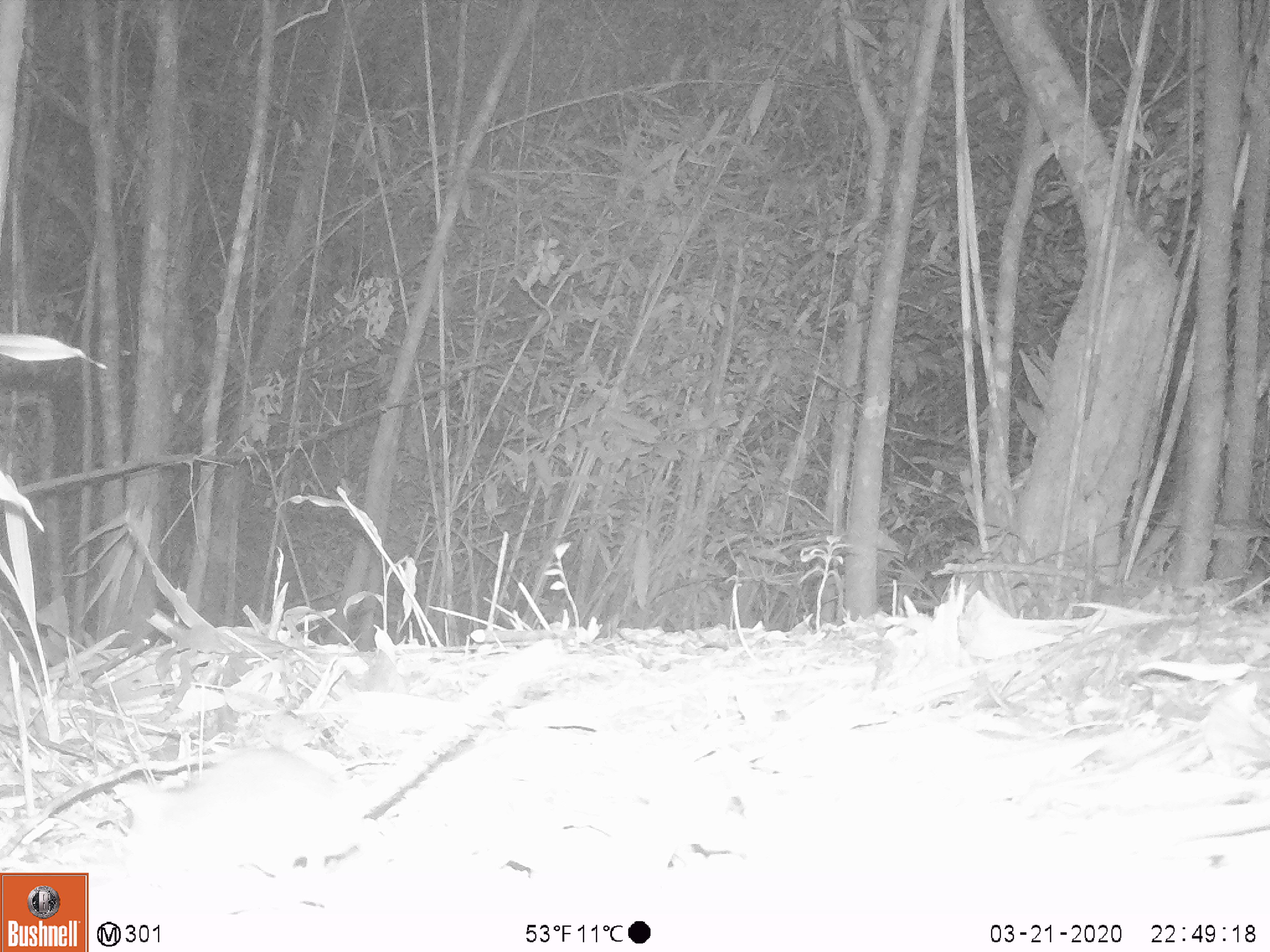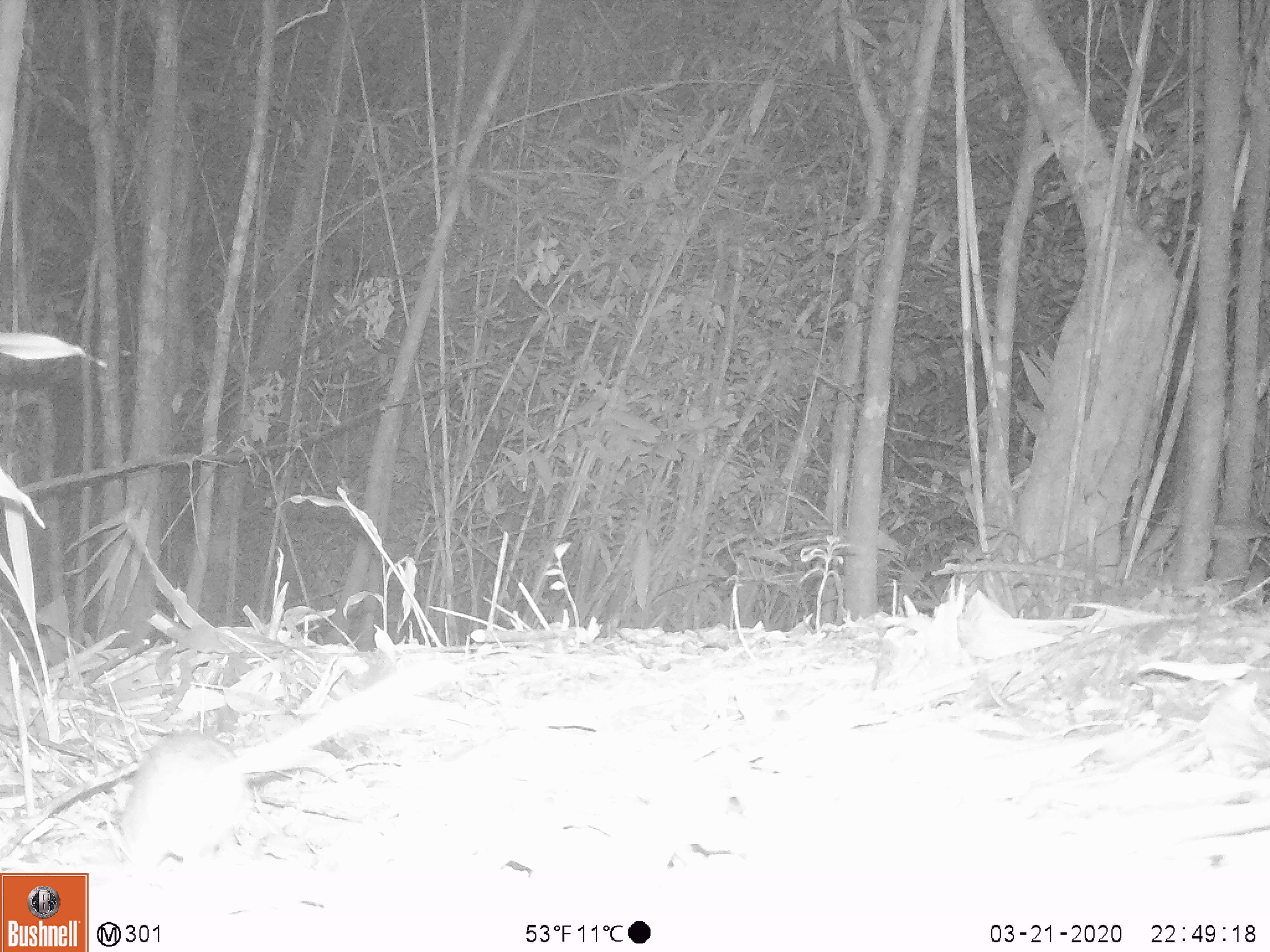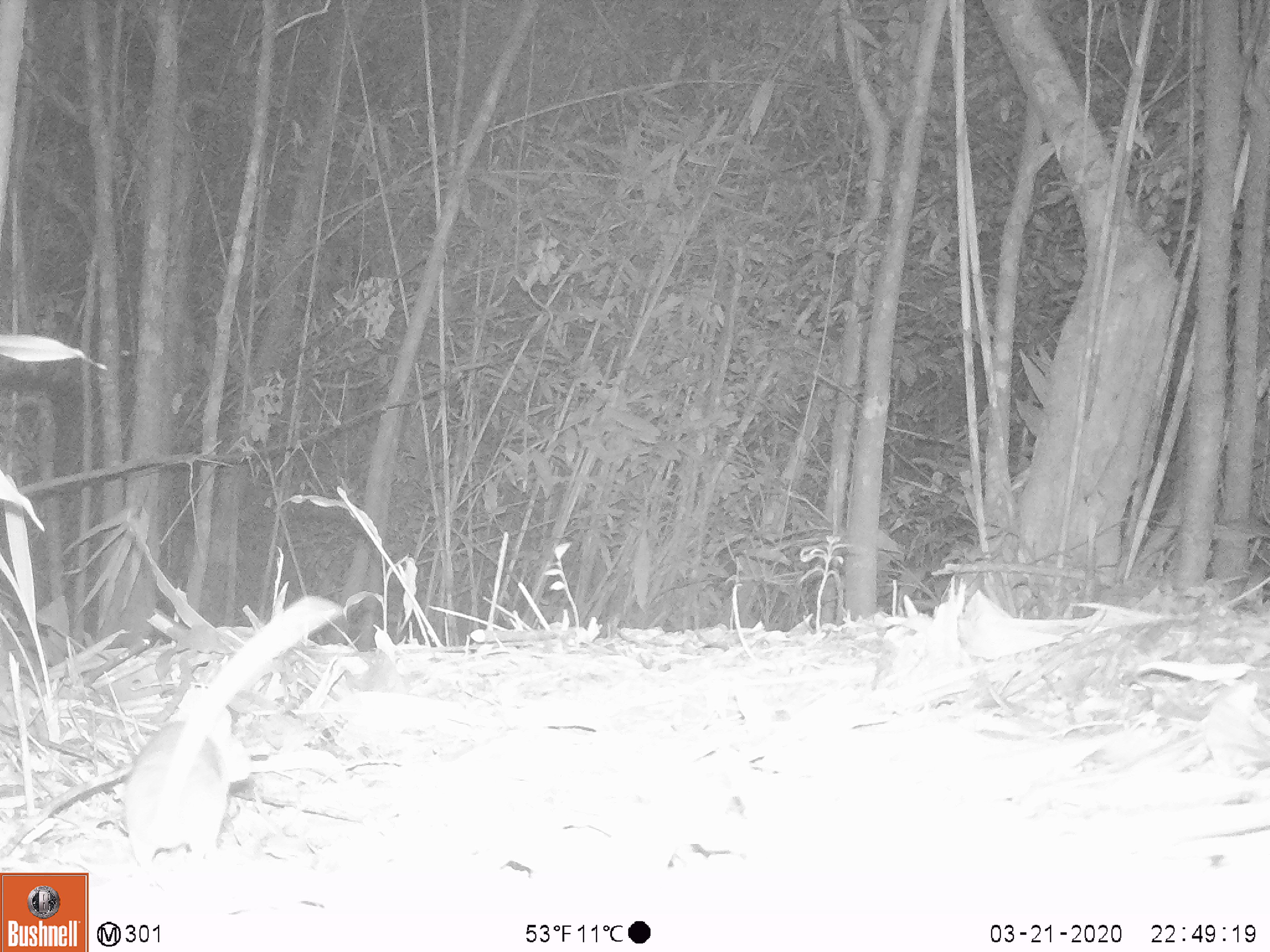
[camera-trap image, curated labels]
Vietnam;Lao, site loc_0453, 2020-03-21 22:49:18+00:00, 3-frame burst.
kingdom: Animalia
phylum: Chordata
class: Aves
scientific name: Aves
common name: bird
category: unidentified bird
Unidentified bird (bird) (Aves). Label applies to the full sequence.